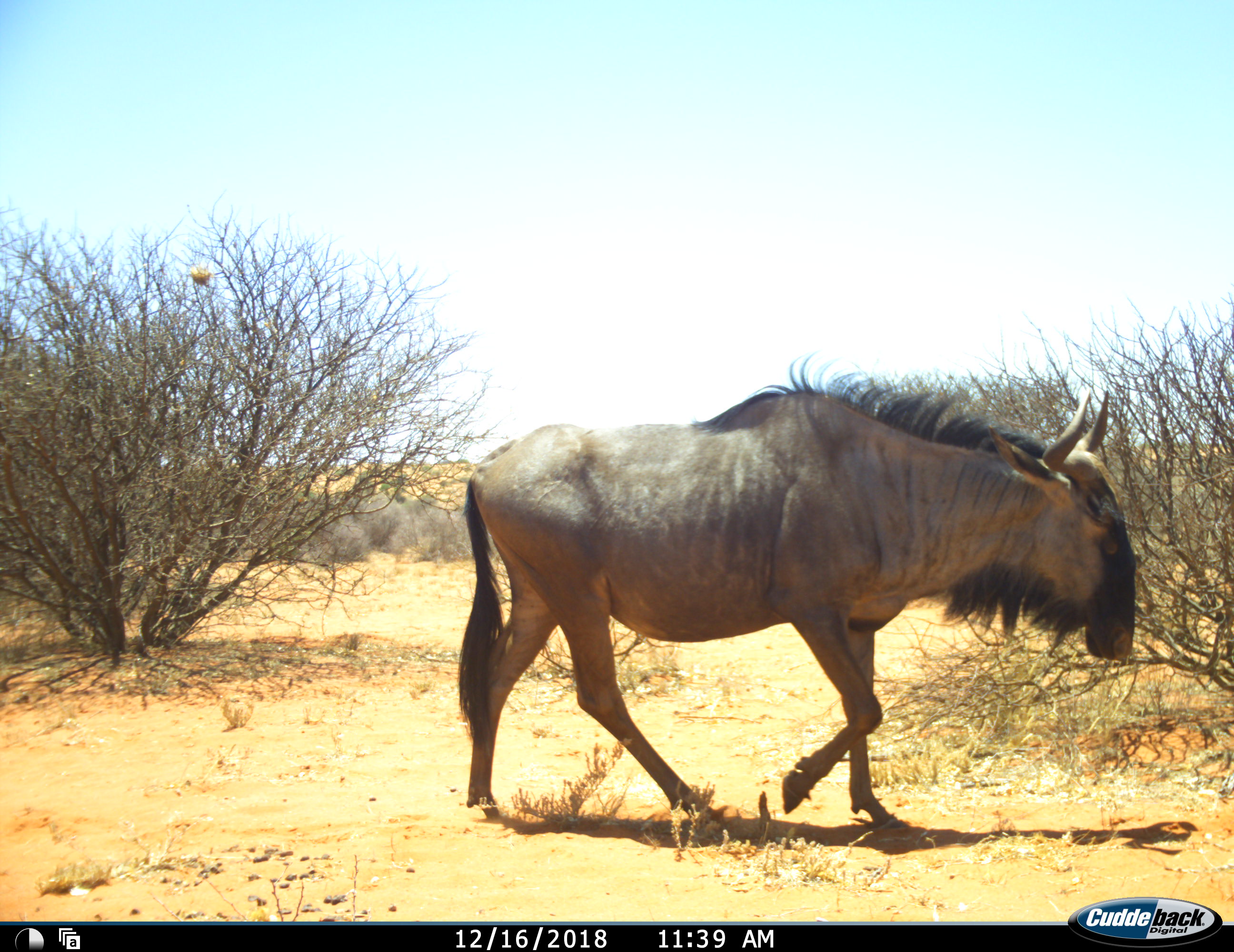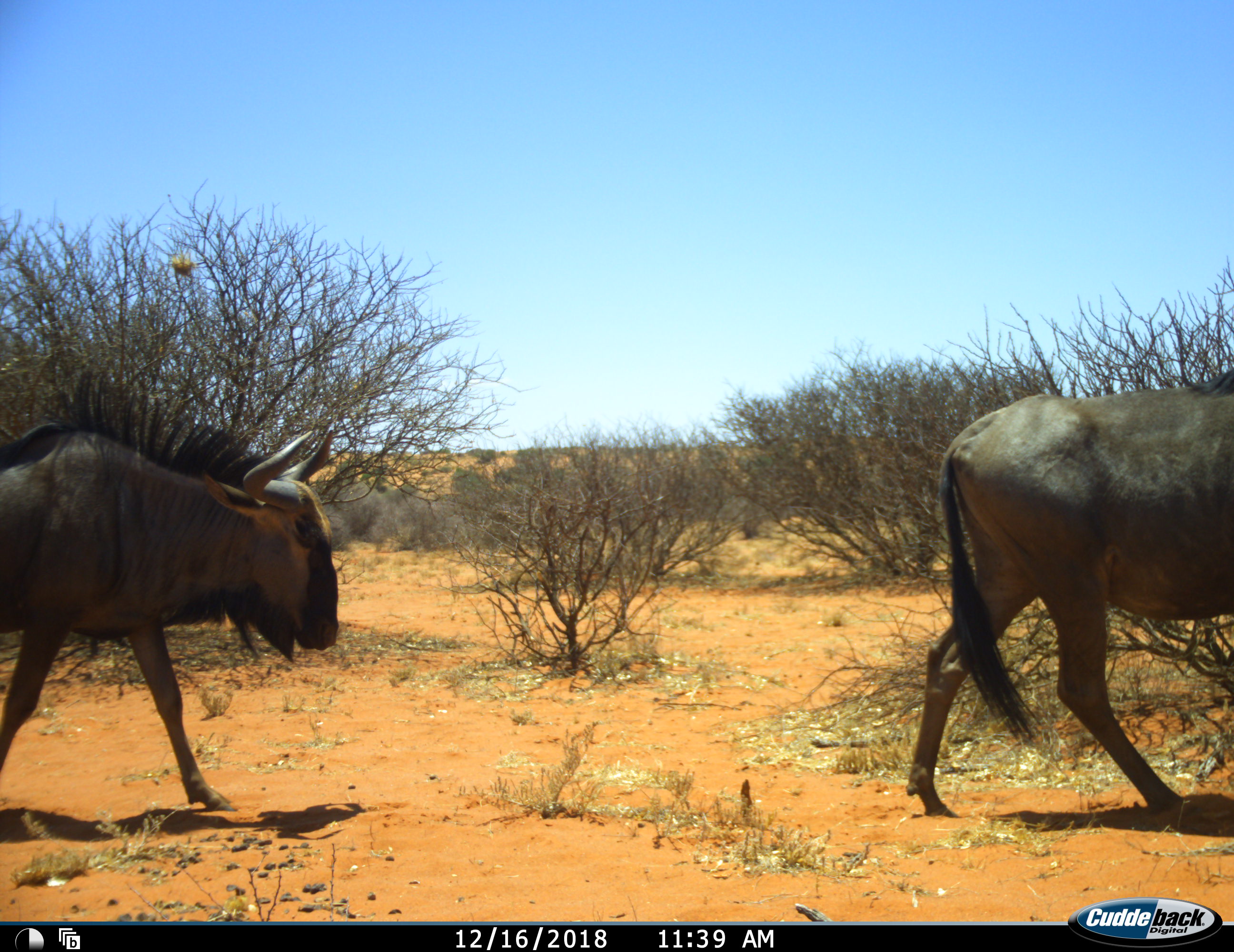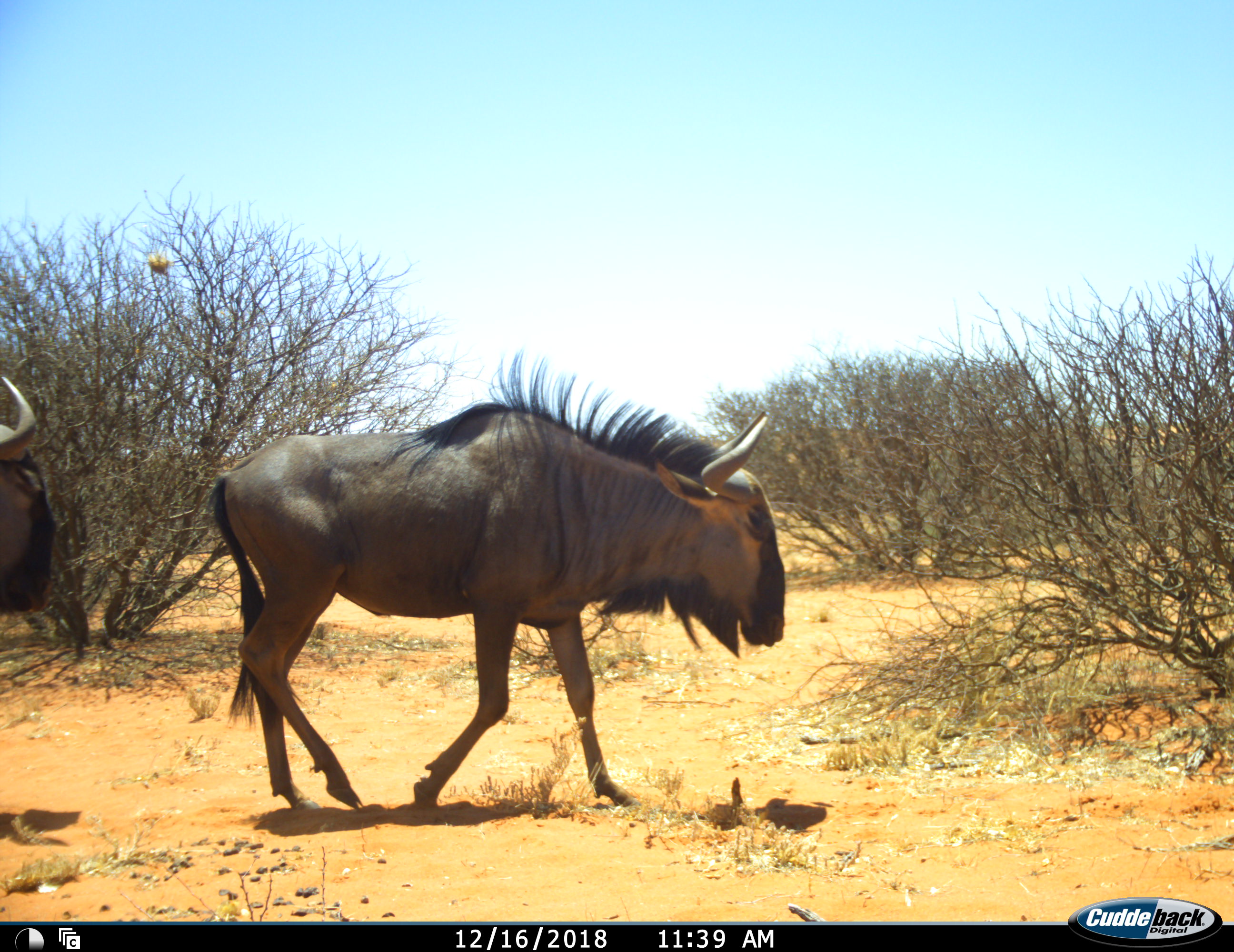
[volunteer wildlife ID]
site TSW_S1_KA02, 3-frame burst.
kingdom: Animalia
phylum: Chordata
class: Mammalia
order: Artiodactyla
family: Bovidae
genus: Connochaetes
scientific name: Connochaetes taurinus taurinus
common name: blue wildebeest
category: wildebeestblue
Wildebeestblue (blue wildebeest) (Connochaetes taurinus taurinus), count 3. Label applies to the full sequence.